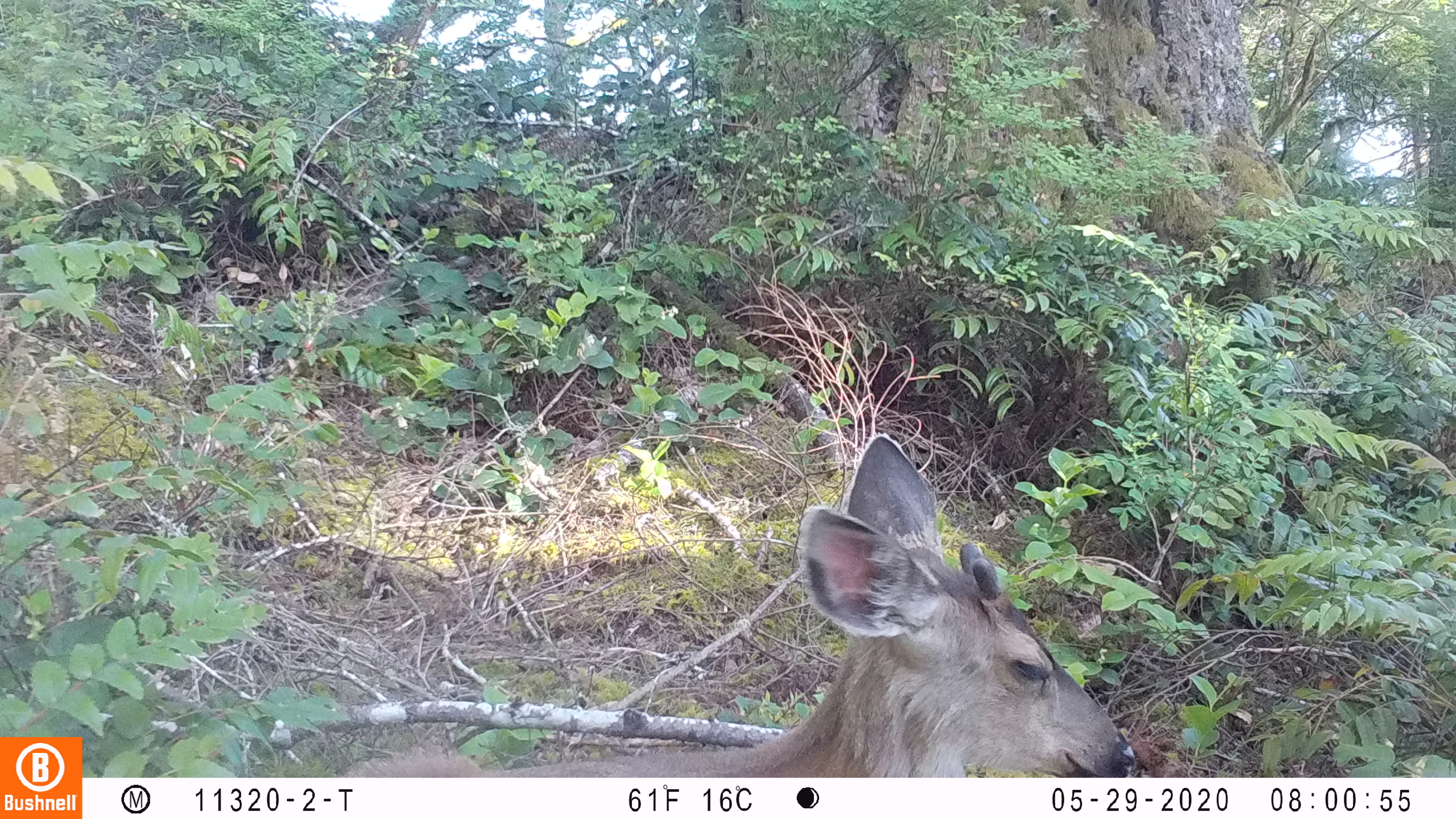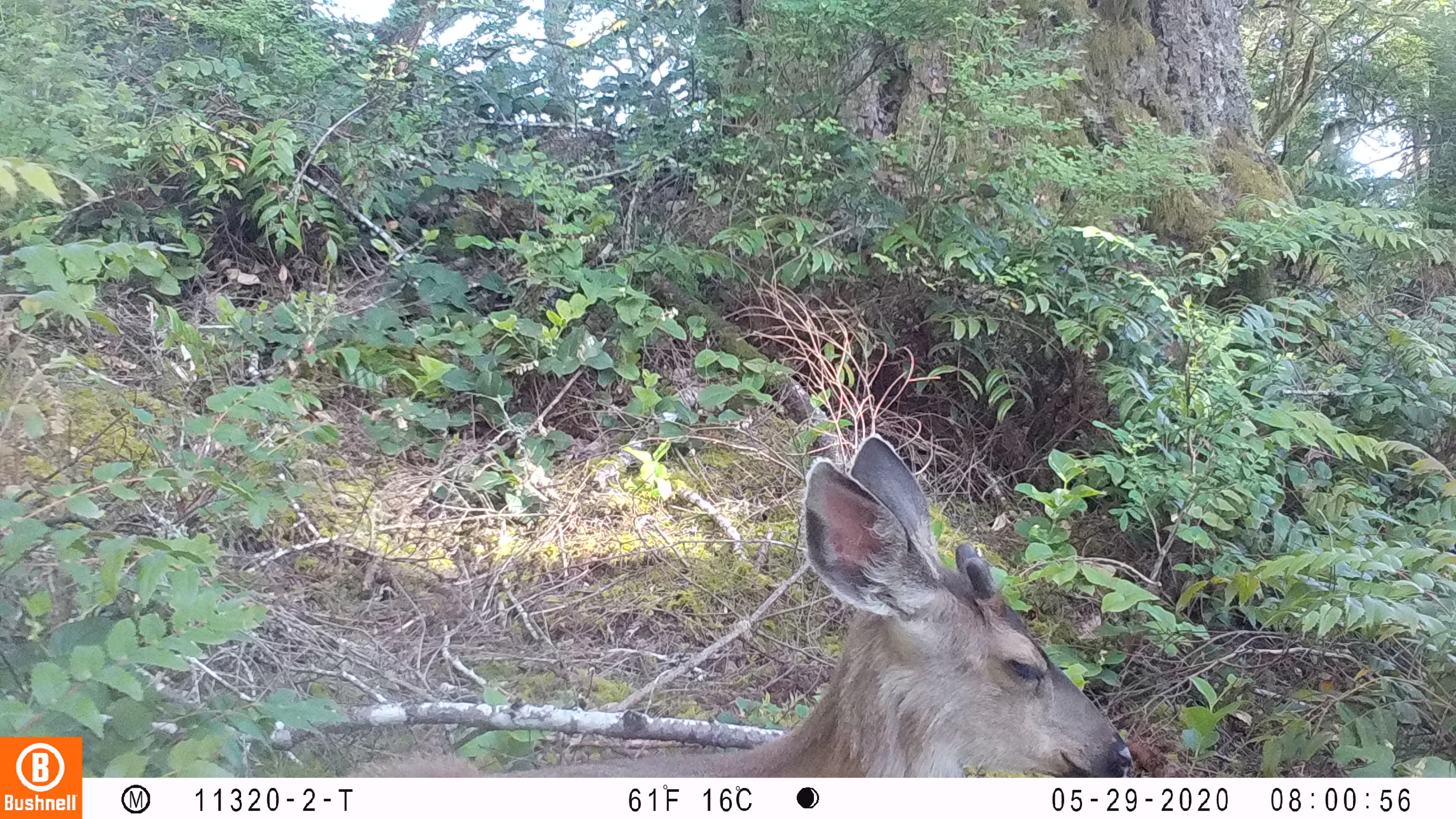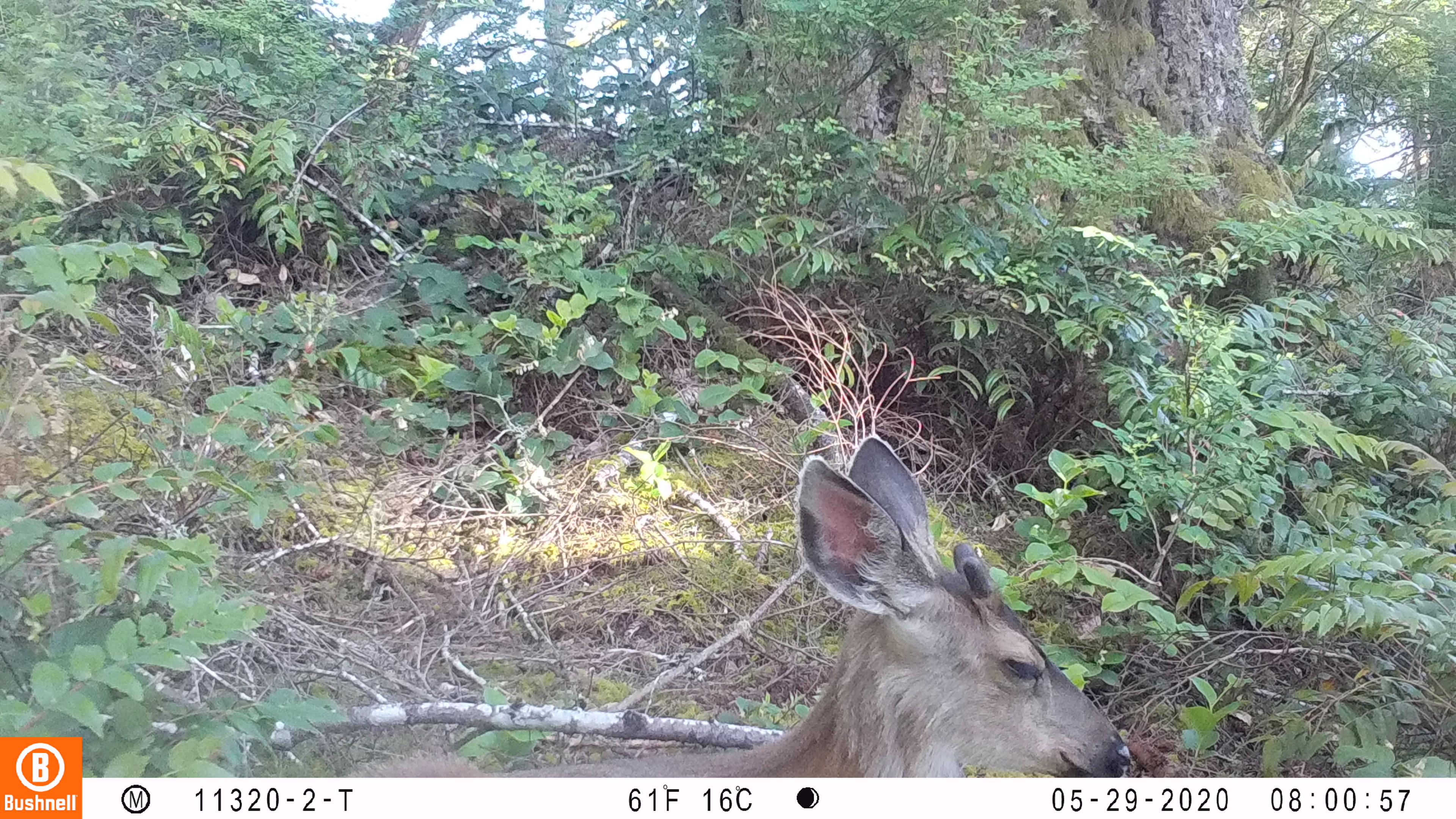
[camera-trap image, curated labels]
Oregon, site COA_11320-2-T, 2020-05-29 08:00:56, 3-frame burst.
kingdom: Animalia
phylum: Chordata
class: Mammalia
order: Artiodactyla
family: Cervidae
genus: Odocoileus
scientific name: Odocoileus hemionus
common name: black-tailed deer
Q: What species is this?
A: Black-tailed deer (Odocoileus hemionus).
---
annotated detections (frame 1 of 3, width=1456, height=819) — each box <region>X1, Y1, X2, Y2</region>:
black-tailed deer: <region>355, 425, 1144, 772</region>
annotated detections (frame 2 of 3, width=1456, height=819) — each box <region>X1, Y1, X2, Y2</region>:
black-tailed deer: <region>349, 427, 1136, 770</region>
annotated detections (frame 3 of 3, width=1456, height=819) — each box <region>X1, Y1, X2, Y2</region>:
black-tailed deer: <region>340, 429, 1138, 772</region>